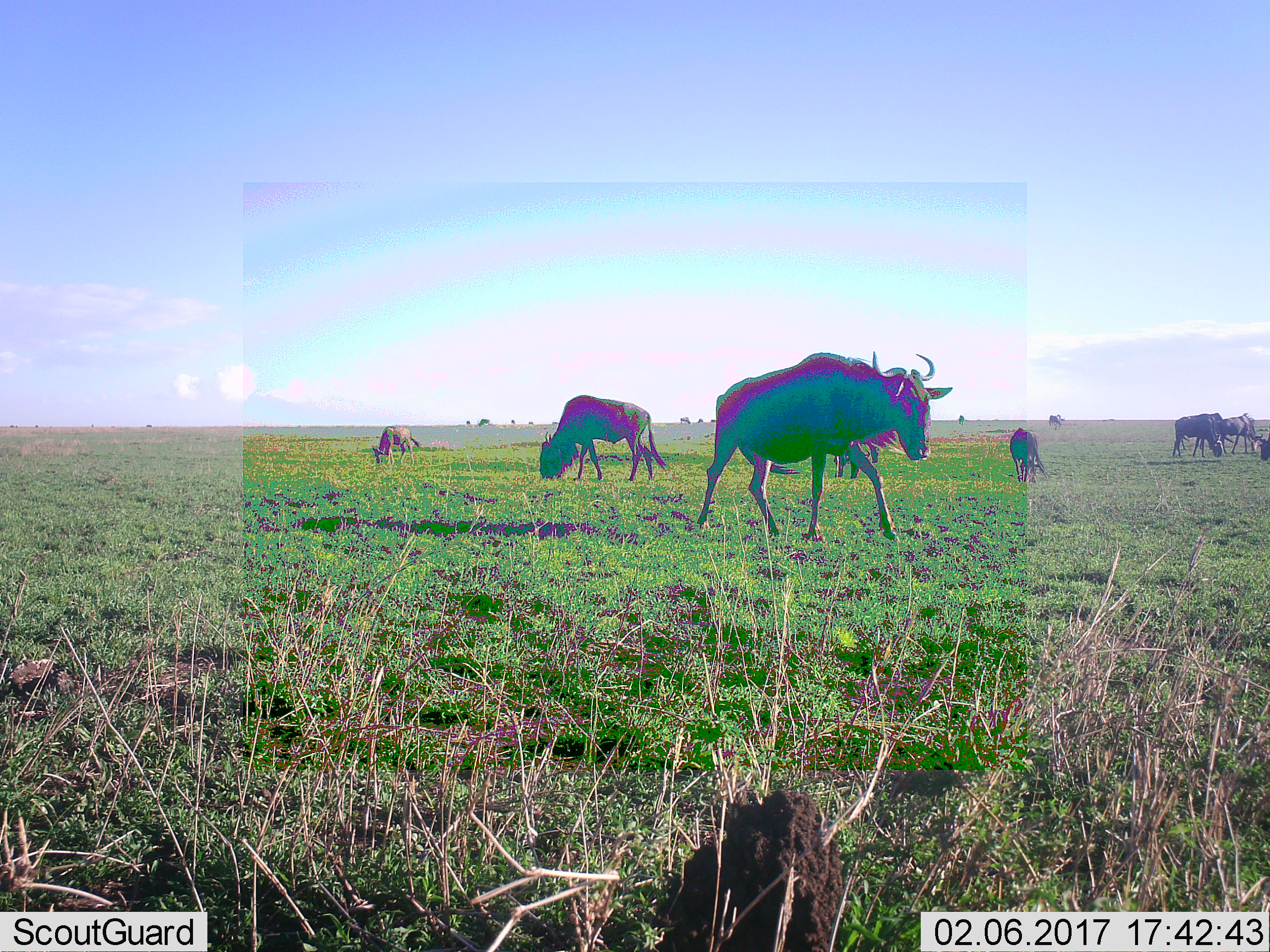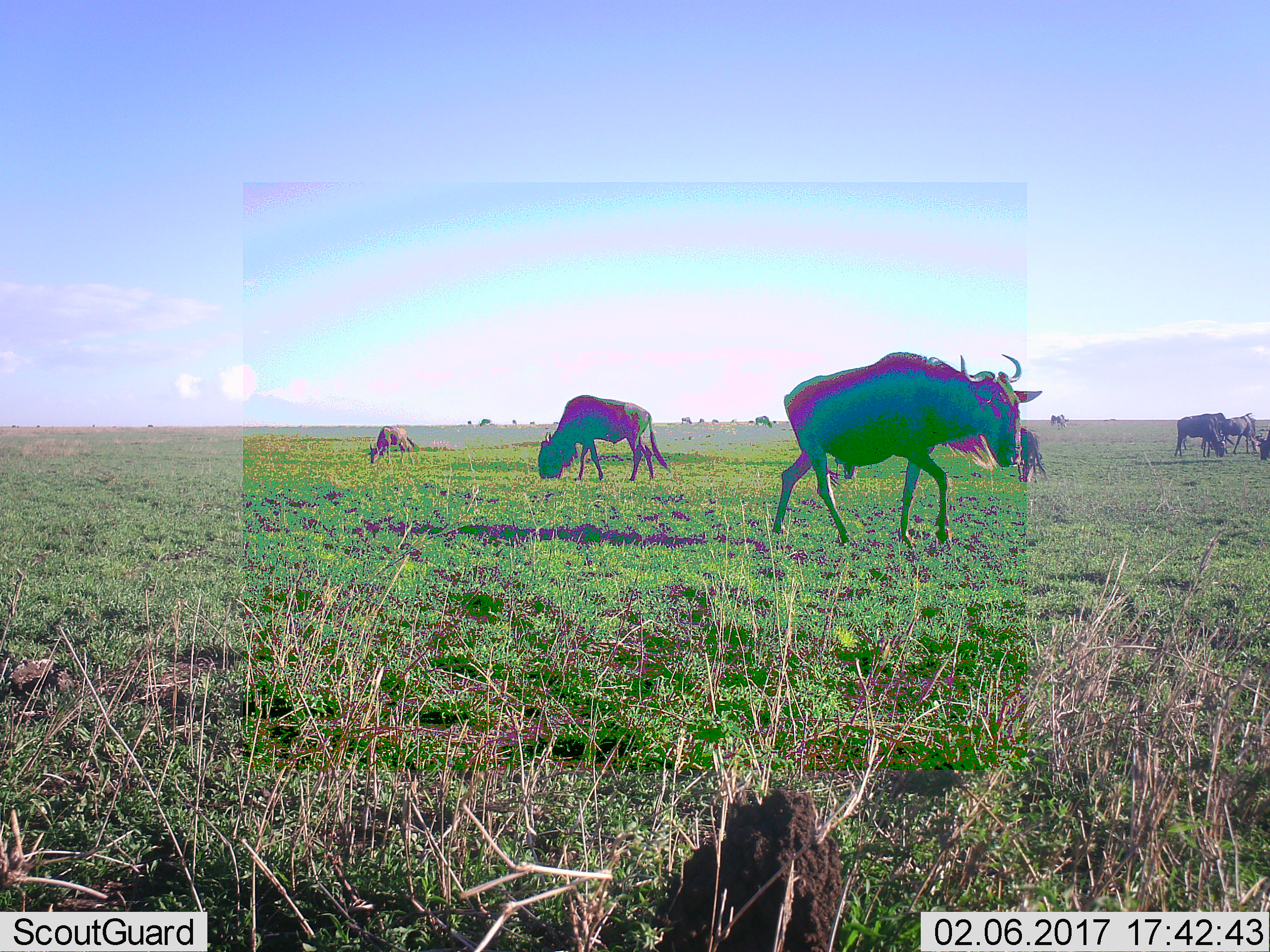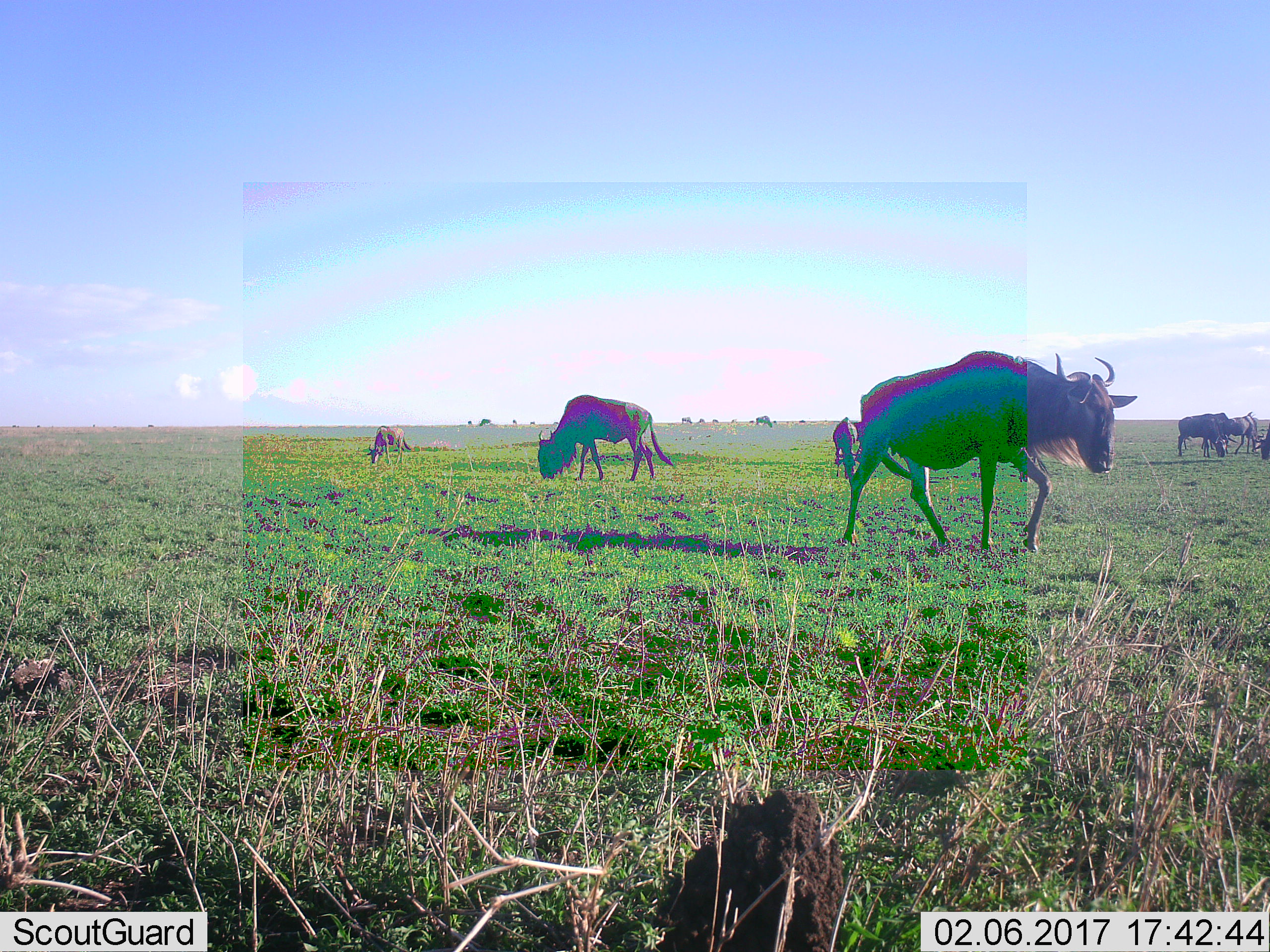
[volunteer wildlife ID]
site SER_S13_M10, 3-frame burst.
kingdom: Animalia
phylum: Chordata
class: Mammalia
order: Artiodactyla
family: Bovidae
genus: Connochaetes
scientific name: Connochaetes taurinus taurinus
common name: blue wildebeest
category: wildebeestblue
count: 11-50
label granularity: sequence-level